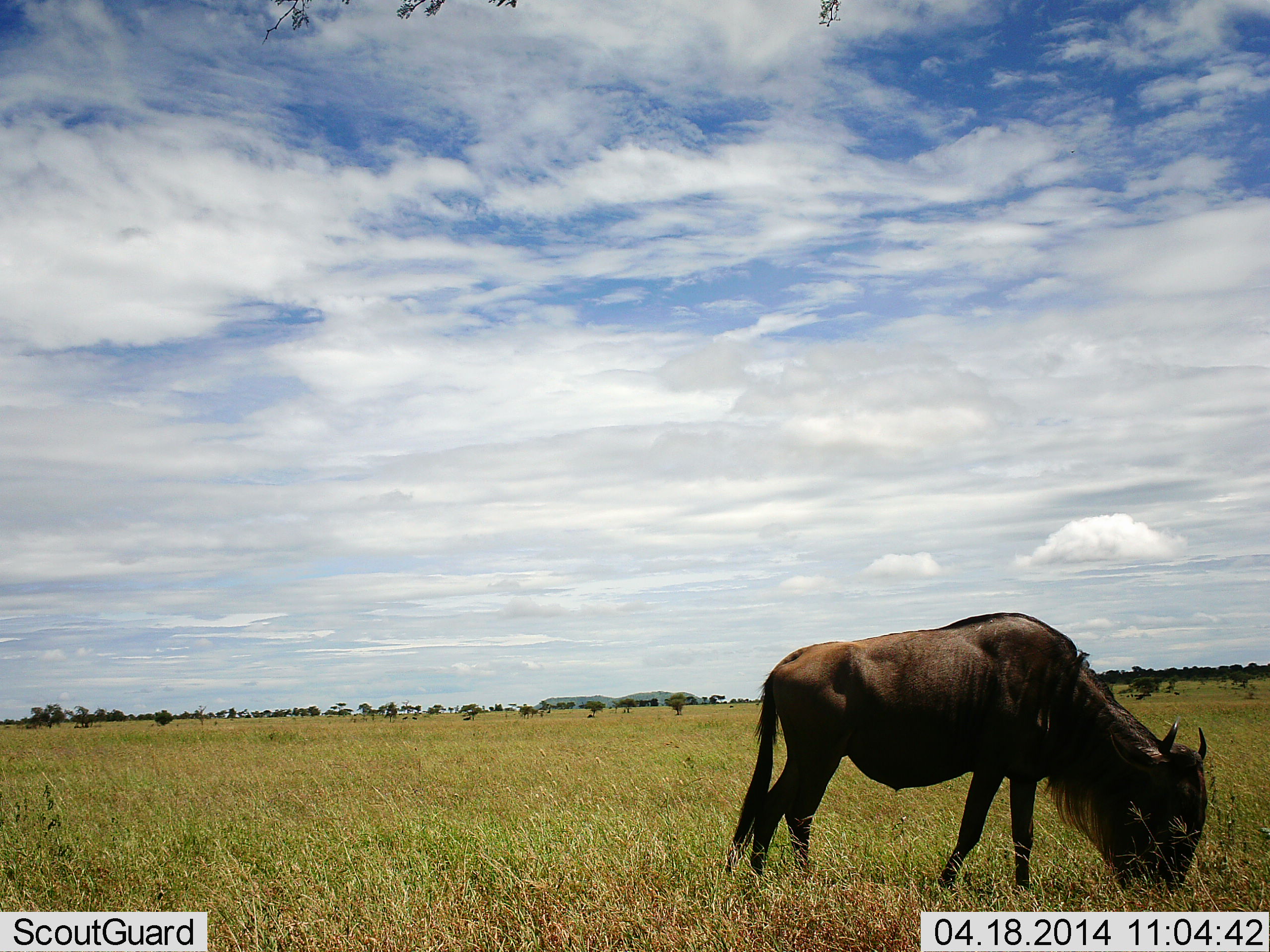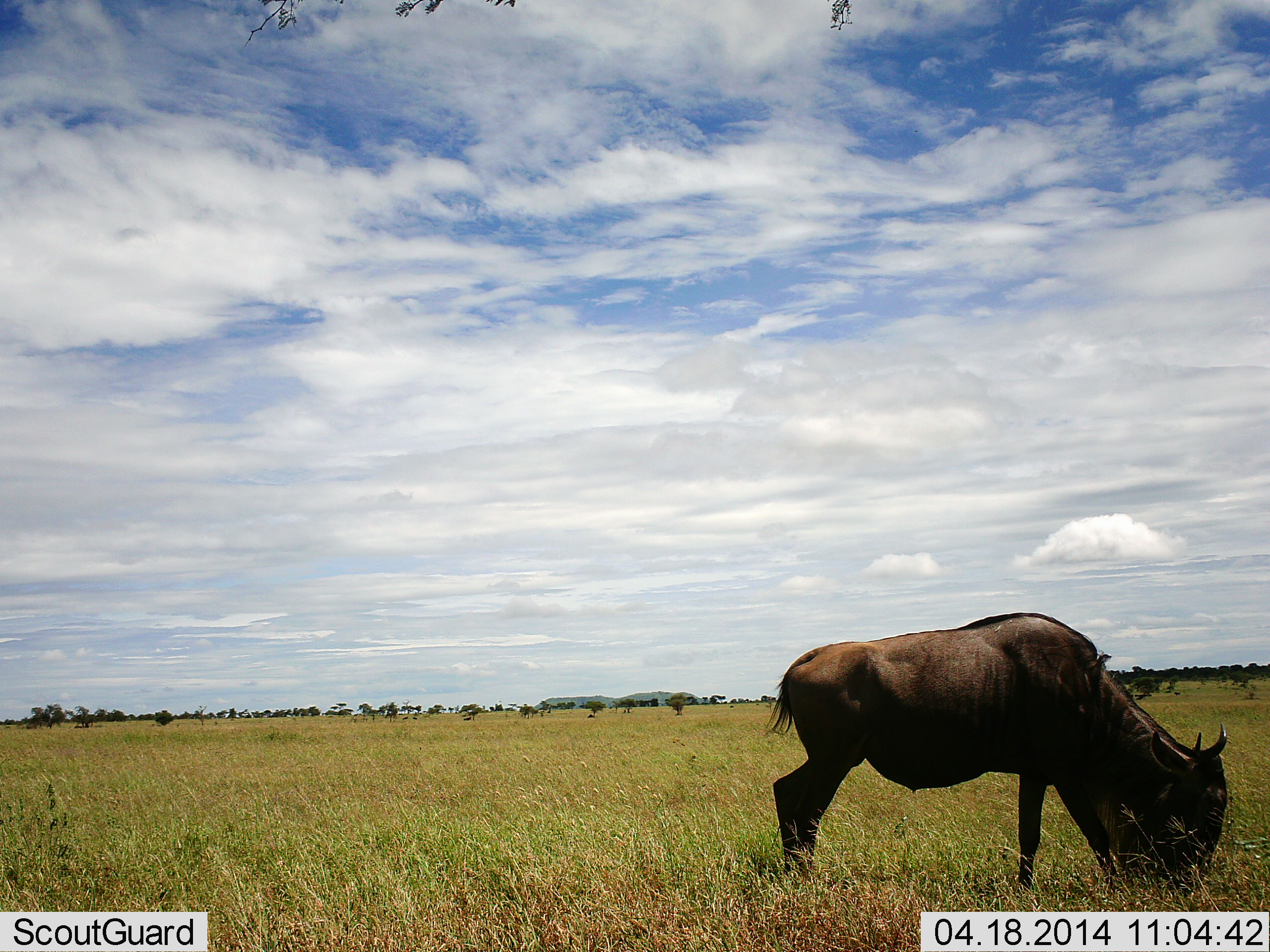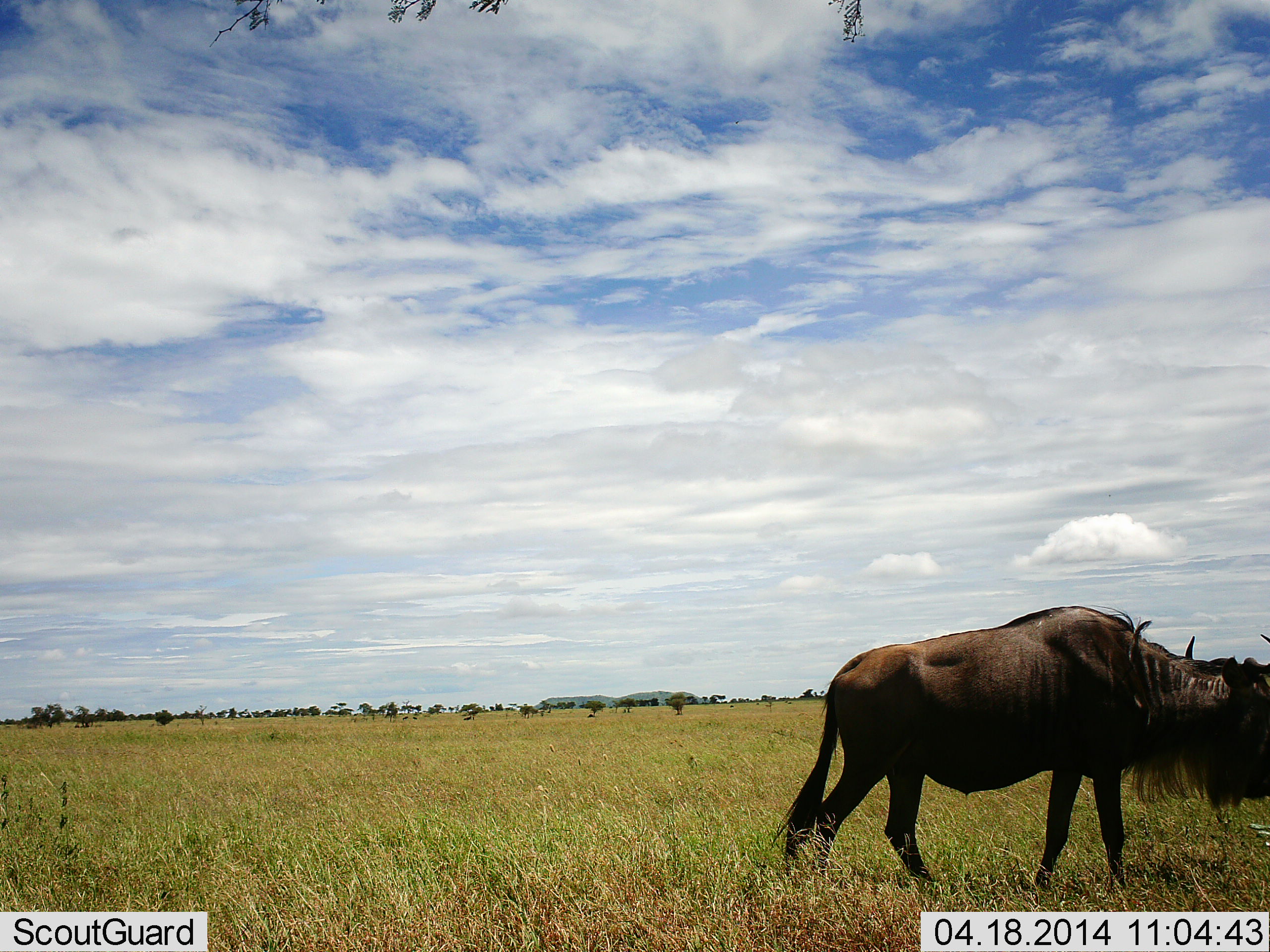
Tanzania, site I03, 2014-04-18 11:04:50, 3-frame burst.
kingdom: Animalia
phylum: Chordata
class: Mammalia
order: Artiodactyla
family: Bovidae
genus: Connochaetes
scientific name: Connochaetes taurinus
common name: blue wildebeest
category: wildebeest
Wildebeest (blue wildebeest) (Connochaetes taurinus), count 1. Behavior (volunteer vote fractions): standing 10%, resting 0%, moving 0%, interacting 0%. Young present (vote fraction): 0%. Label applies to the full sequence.